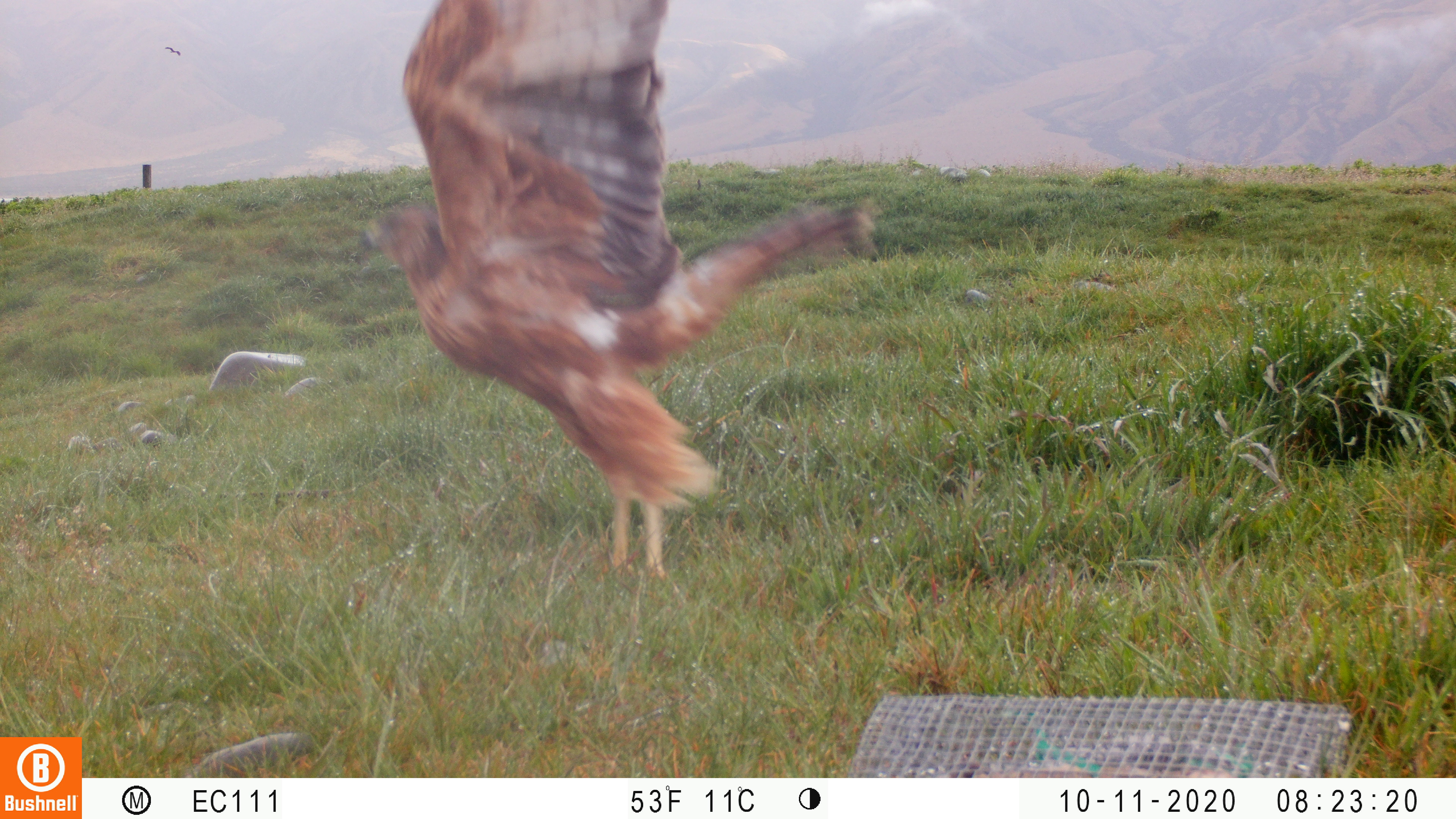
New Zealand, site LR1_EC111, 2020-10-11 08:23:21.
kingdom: Animalia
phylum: Chordata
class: Aves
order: Accipitriformes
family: Accipitridae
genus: Circus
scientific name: Circus approximans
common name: swamp harrier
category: harrier